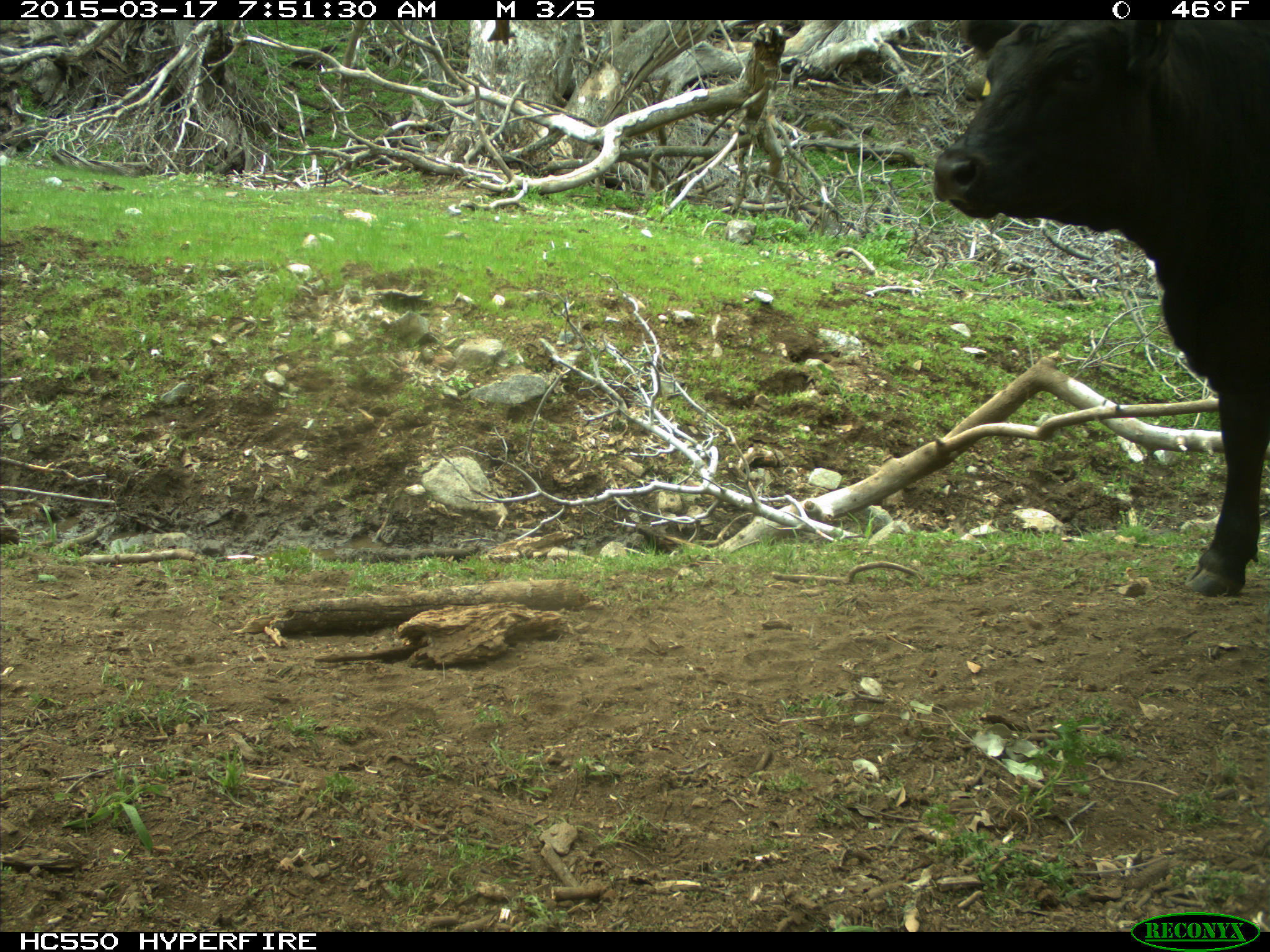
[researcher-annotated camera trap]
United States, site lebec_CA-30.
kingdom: Animalia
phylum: Chordata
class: Mammalia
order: Artiodactyla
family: Bovidae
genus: Bos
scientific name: Bos taurus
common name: domestic cow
Bos taurus (domestic cow).